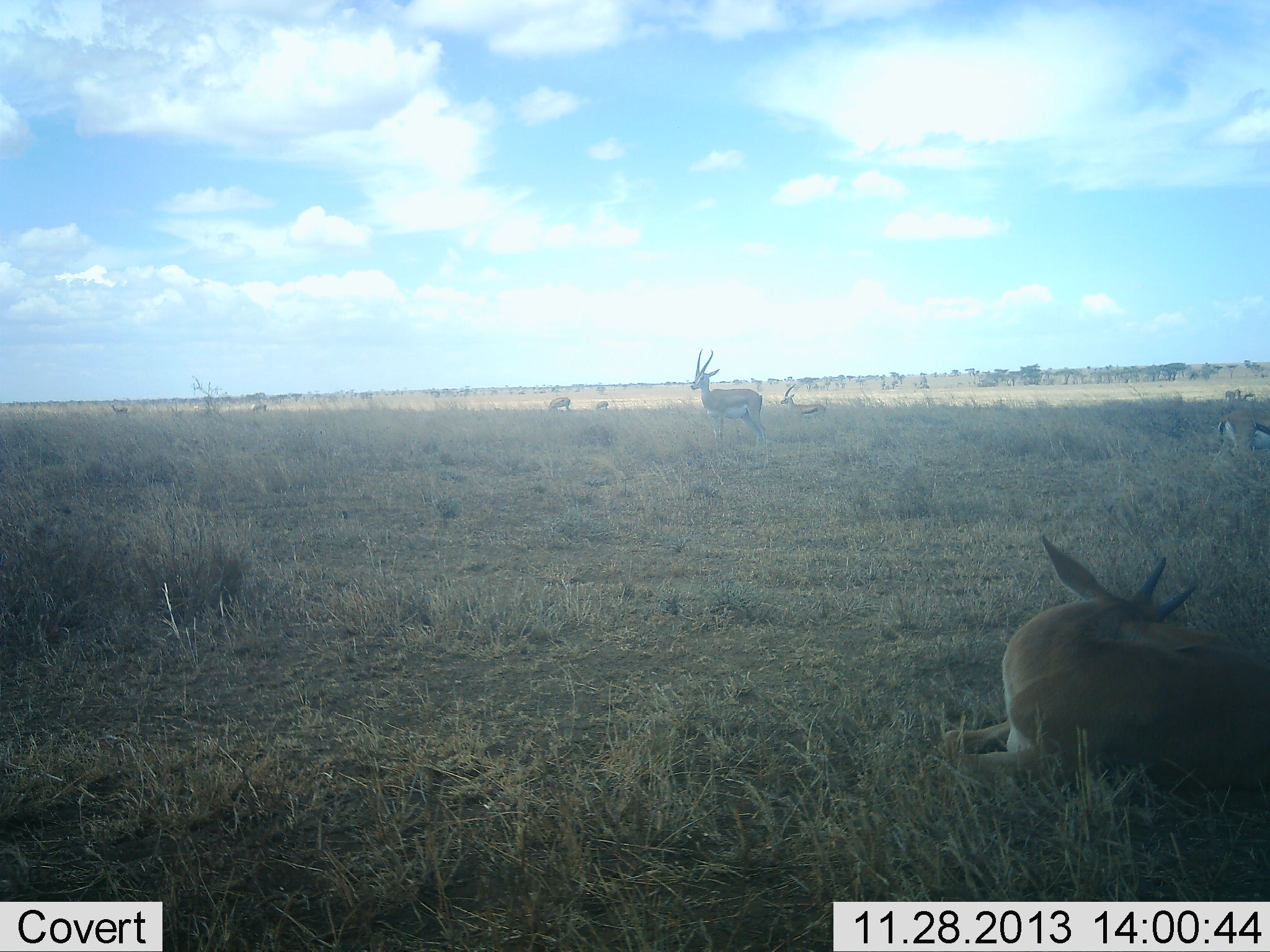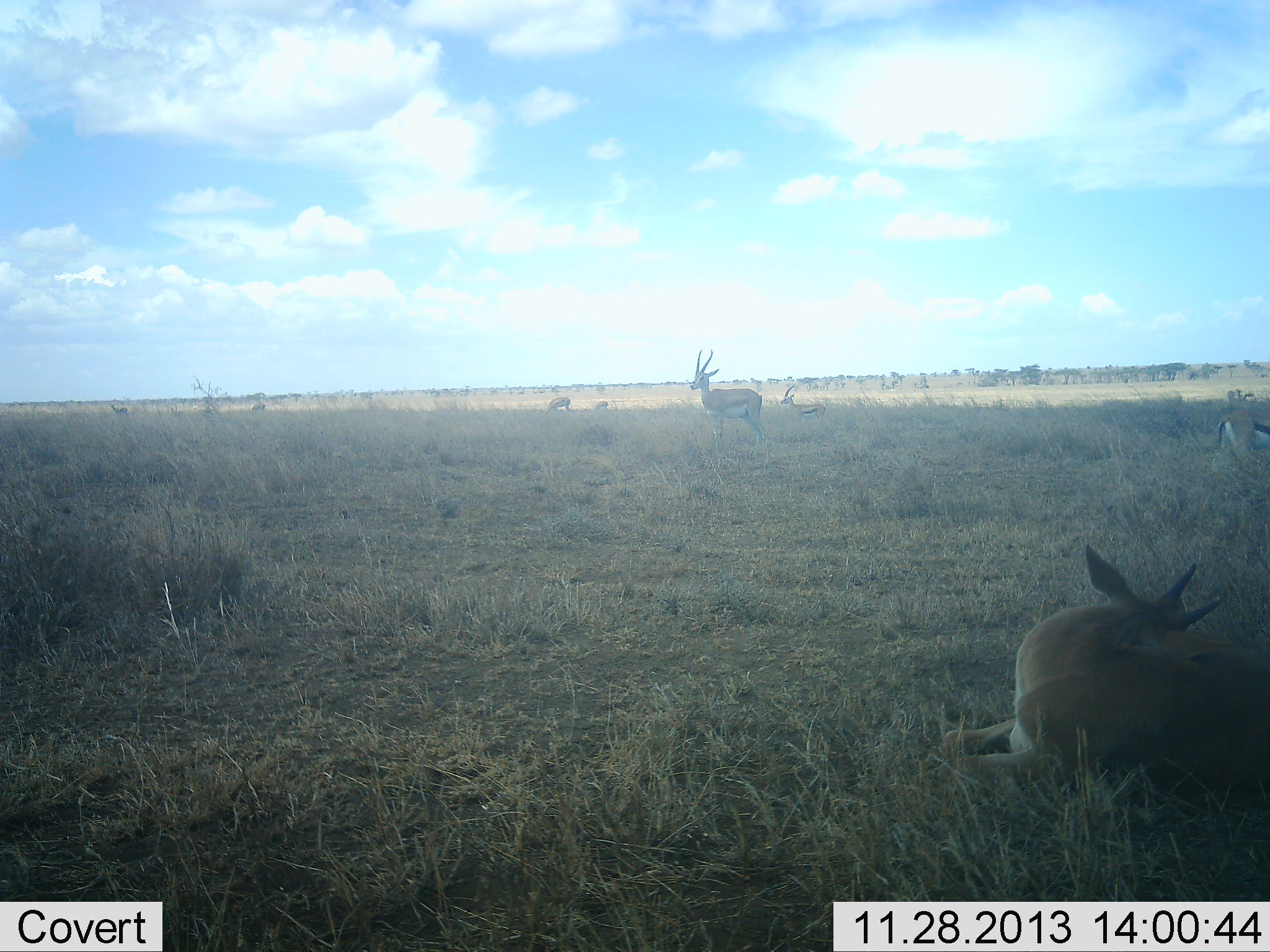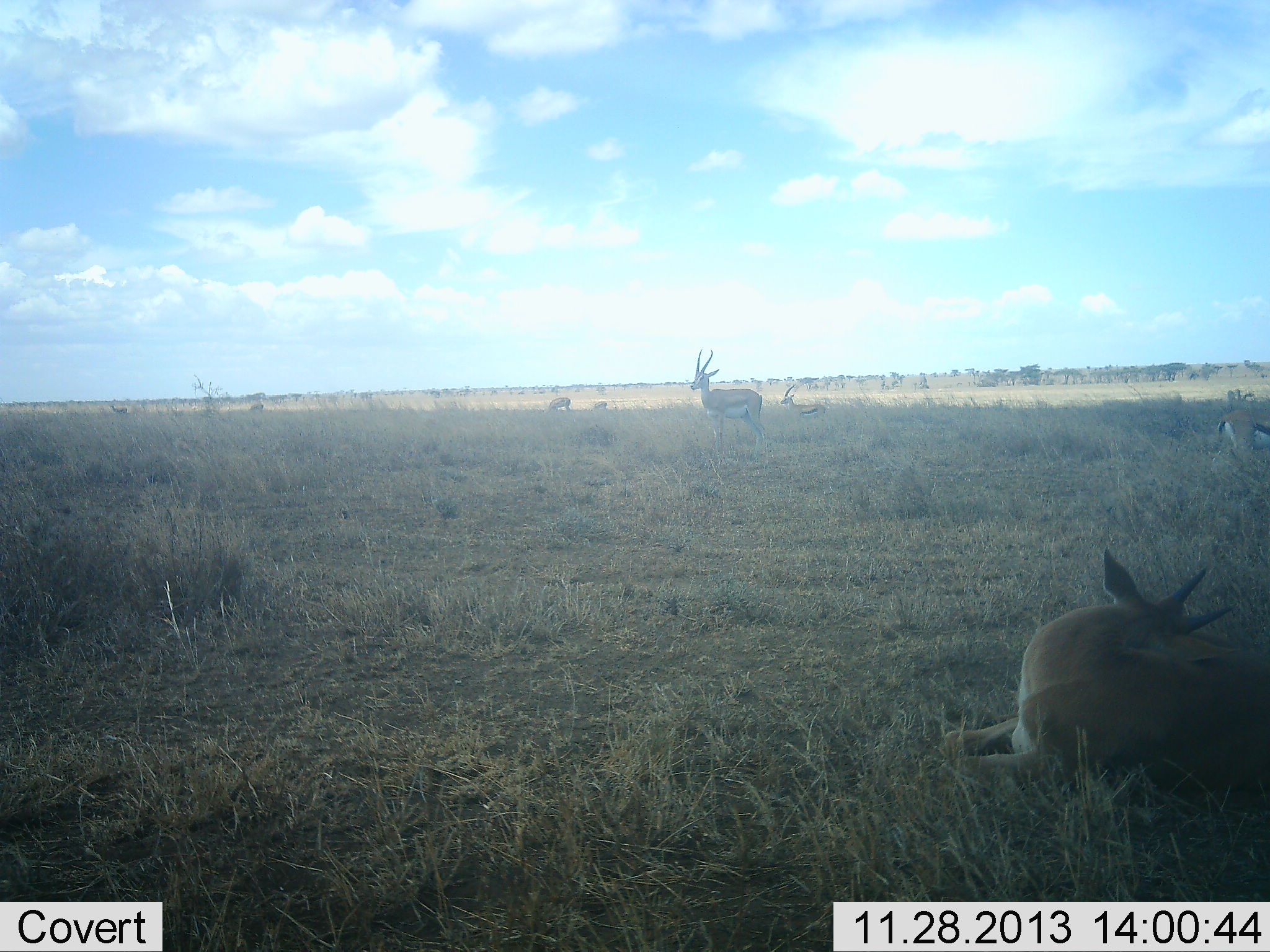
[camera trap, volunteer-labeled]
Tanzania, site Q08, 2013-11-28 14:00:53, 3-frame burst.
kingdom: Animalia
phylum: Chordata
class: Mammalia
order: Artiodactyla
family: Bovidae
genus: Eudorcas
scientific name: Eudorcas thomsonii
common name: thomson's gazelle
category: gazellethomsons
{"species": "gazellethomsons (thomson's gazelle) (Eudorcas thomsonii)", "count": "9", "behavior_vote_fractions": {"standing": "82%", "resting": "91%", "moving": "27%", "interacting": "0%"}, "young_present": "0%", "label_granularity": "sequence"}